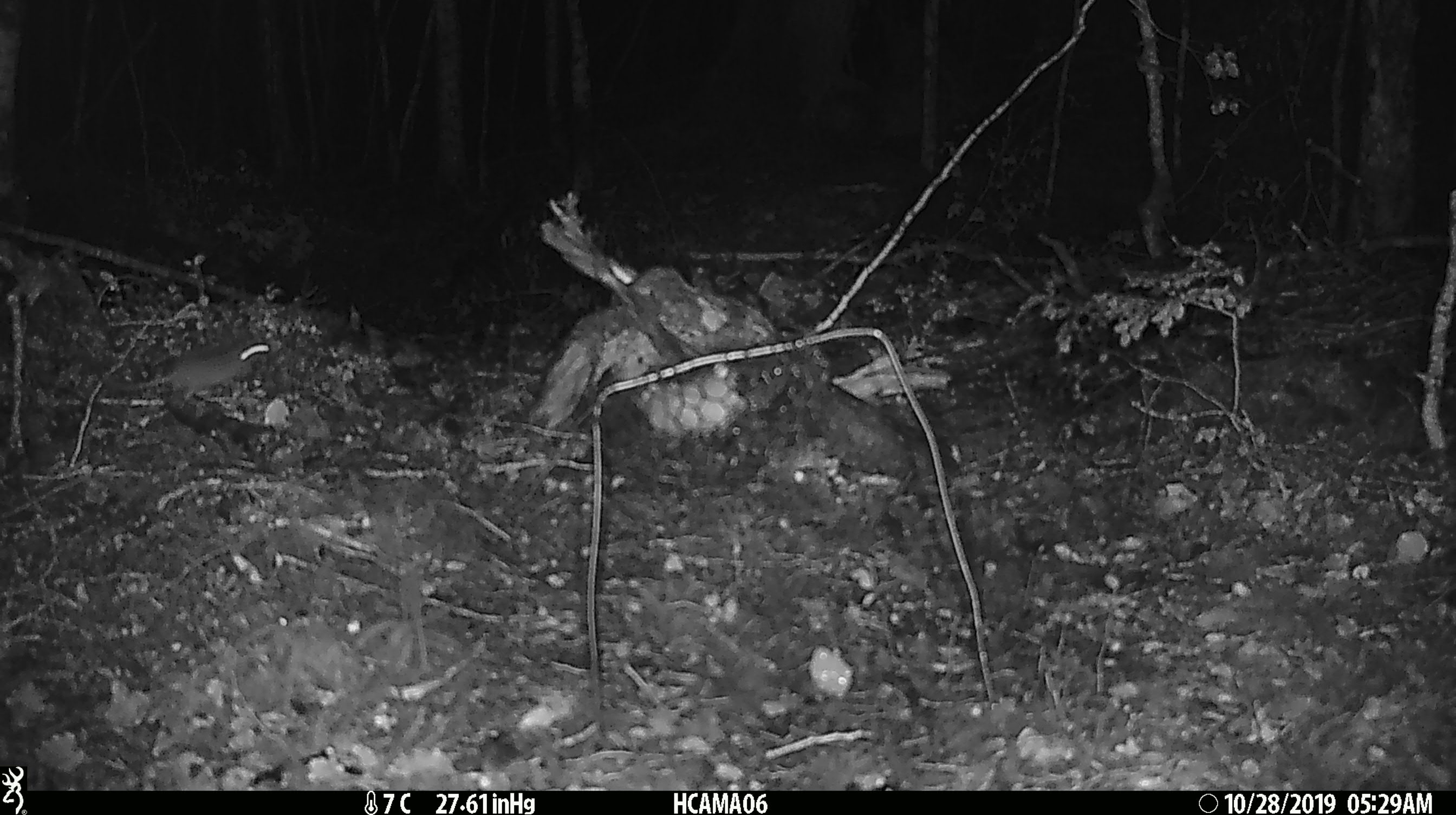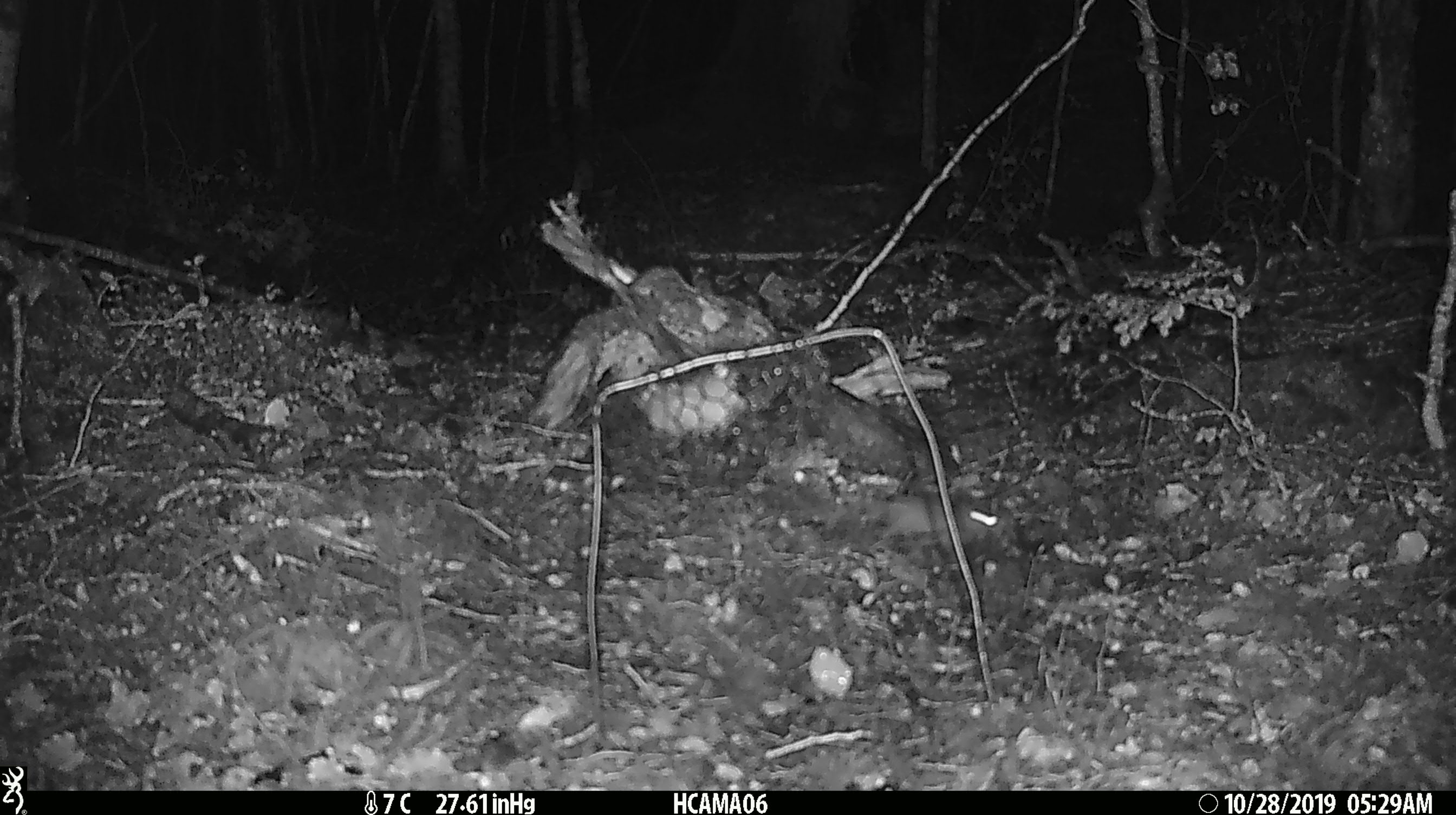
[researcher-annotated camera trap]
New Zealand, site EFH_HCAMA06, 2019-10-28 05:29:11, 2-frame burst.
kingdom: Animalia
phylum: Chordata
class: Mammalia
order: Rodentia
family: Muridae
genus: Mus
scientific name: Mus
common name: mouse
Mouse (Mus).